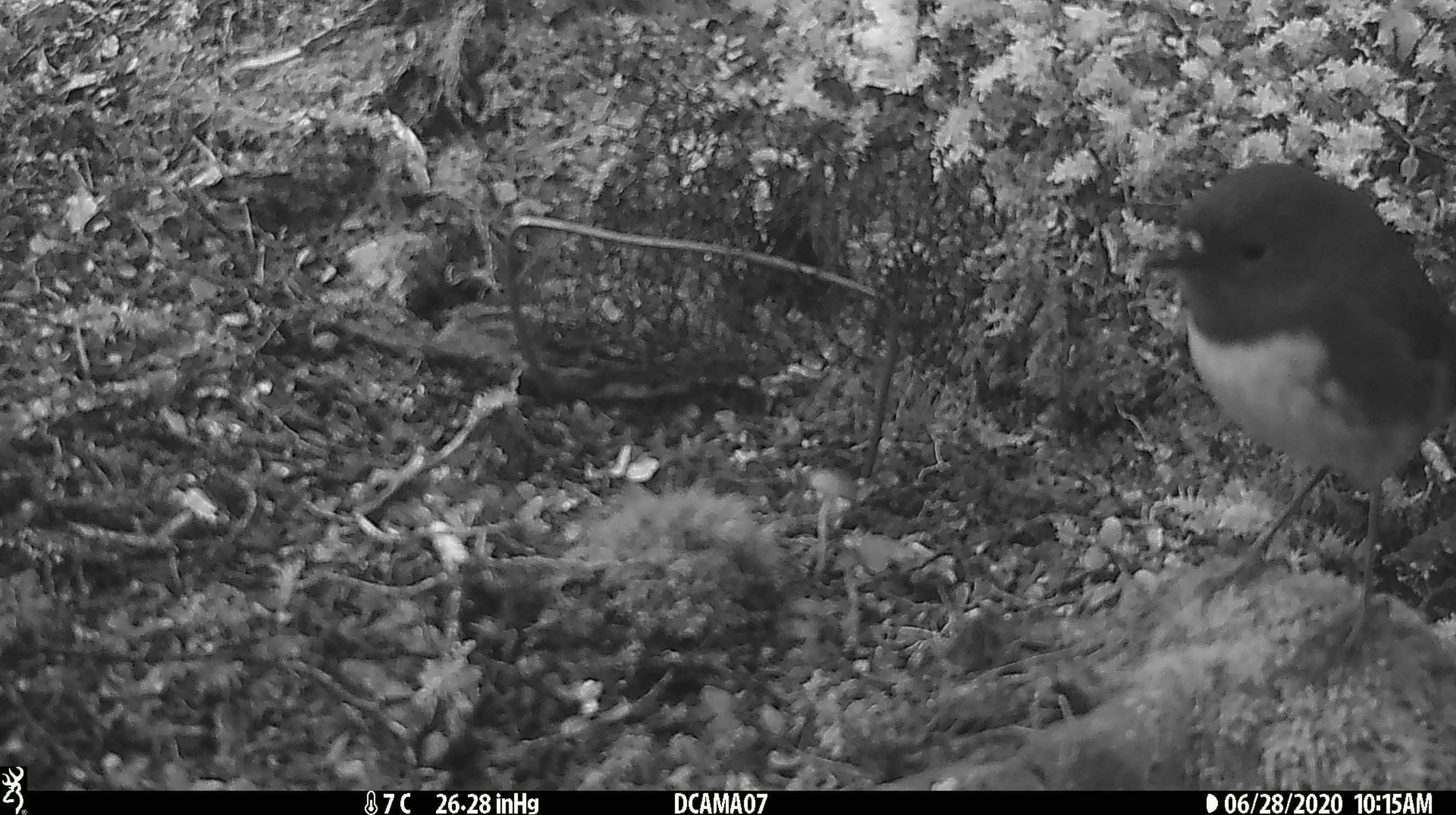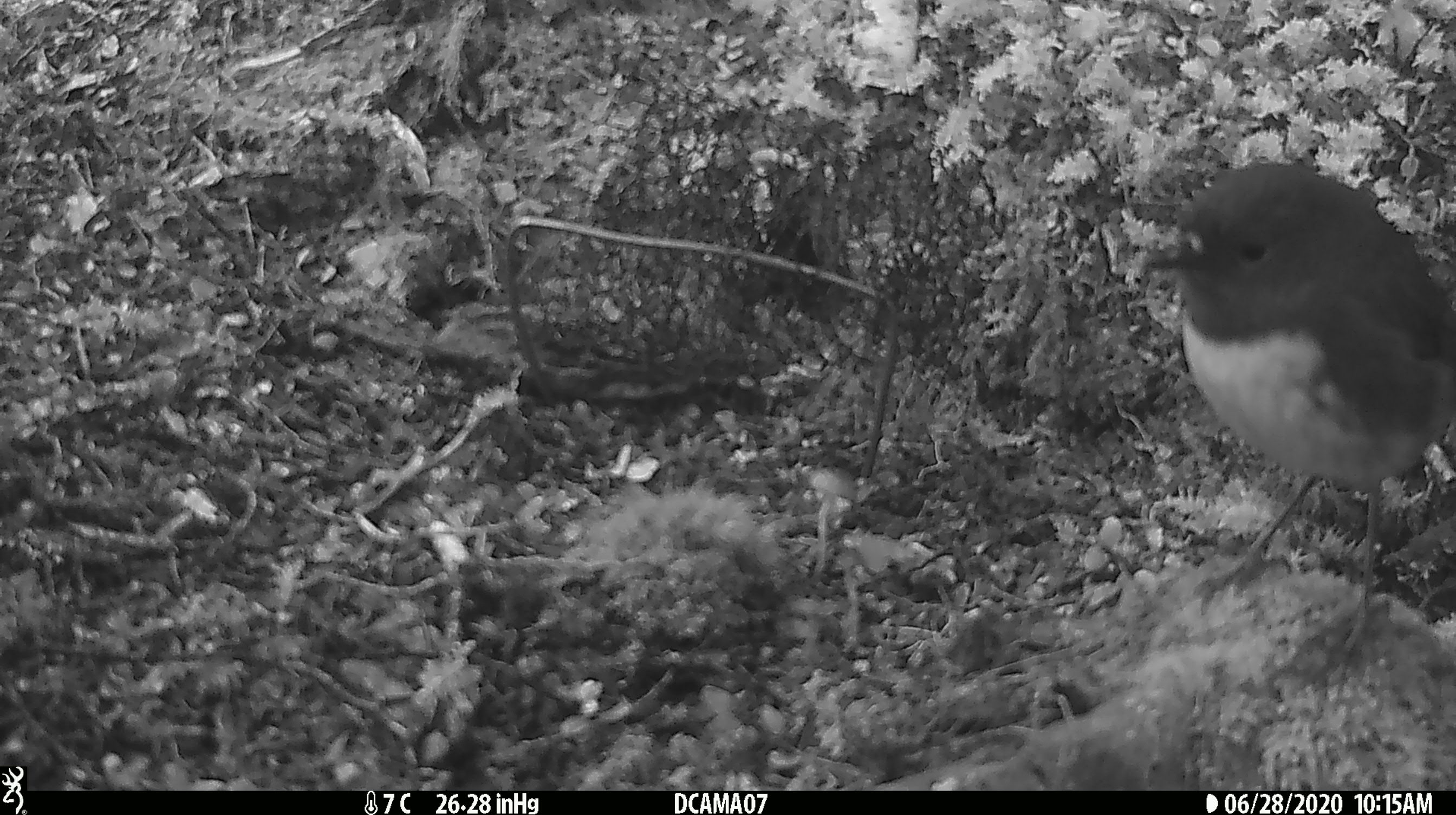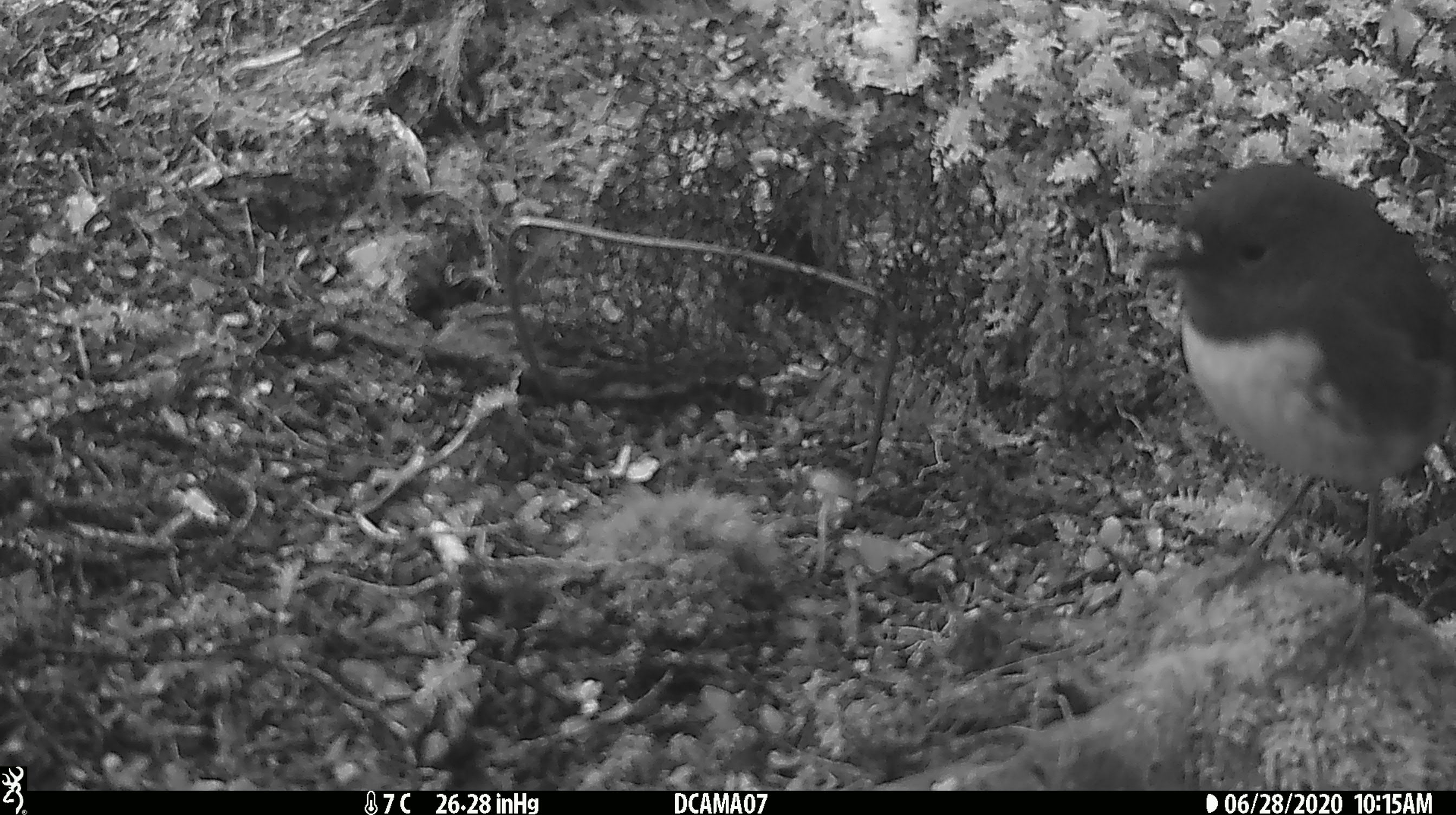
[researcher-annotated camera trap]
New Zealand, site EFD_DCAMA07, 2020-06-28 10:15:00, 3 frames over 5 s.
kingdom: Animalia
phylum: Chordata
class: Aves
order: Passeriformes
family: Petroicidae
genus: Petroica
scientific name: Petroica australis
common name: new zealand robin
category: robin